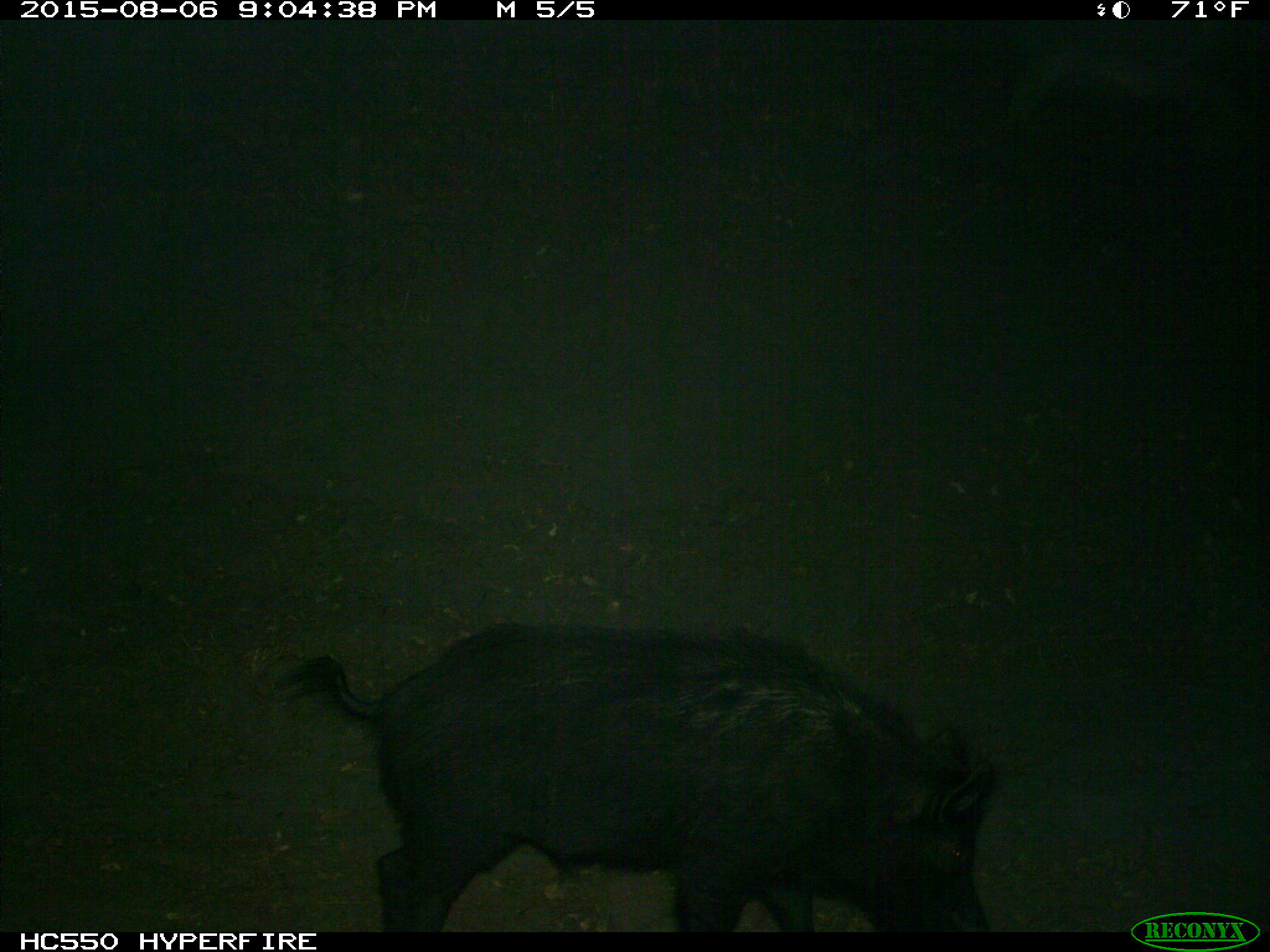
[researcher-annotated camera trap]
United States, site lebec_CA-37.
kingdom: Animalia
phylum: Chordata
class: Mammalia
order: Artiodactyla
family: Suidae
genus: Sus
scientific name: Sus scrofa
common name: wild boar